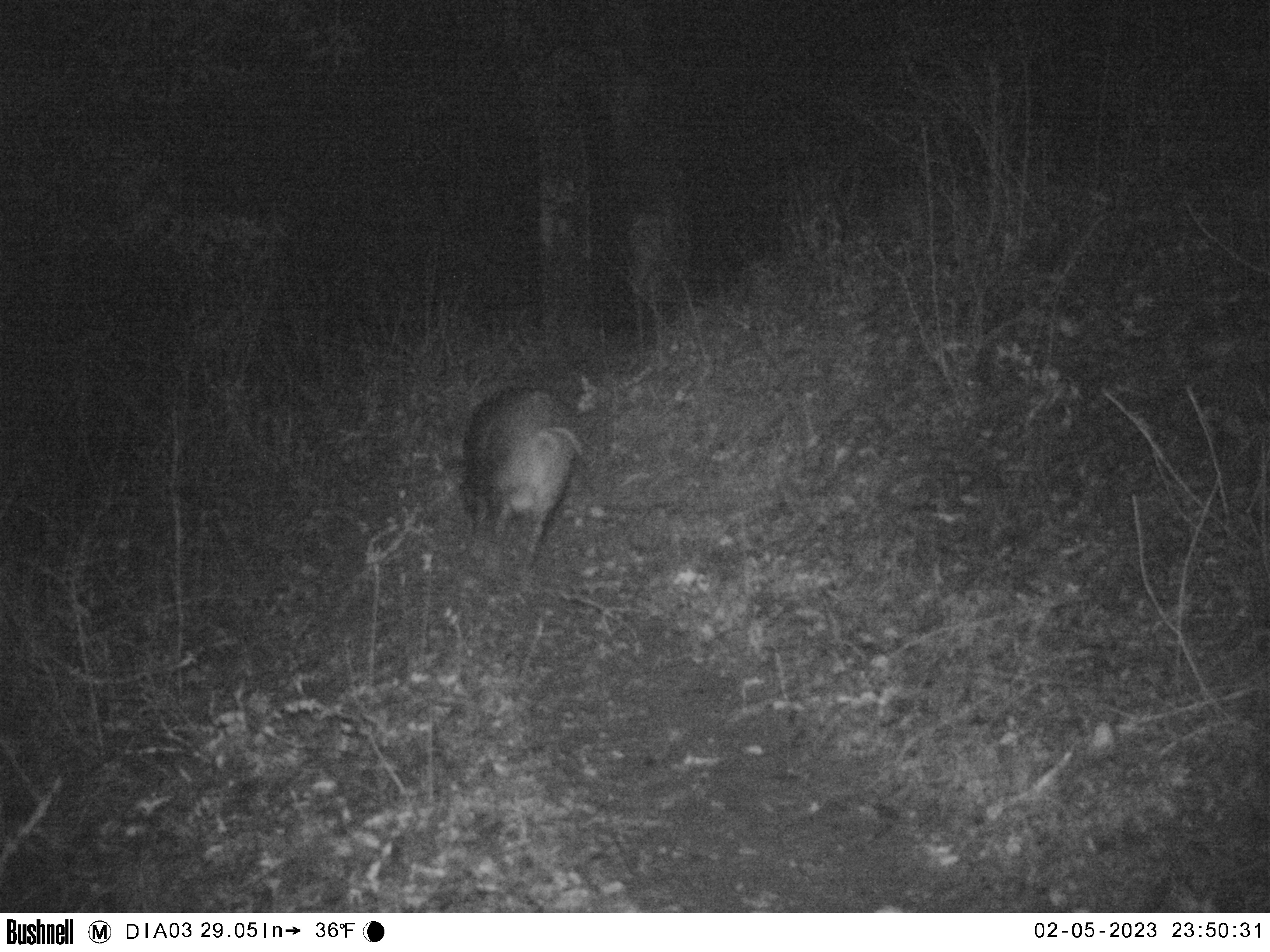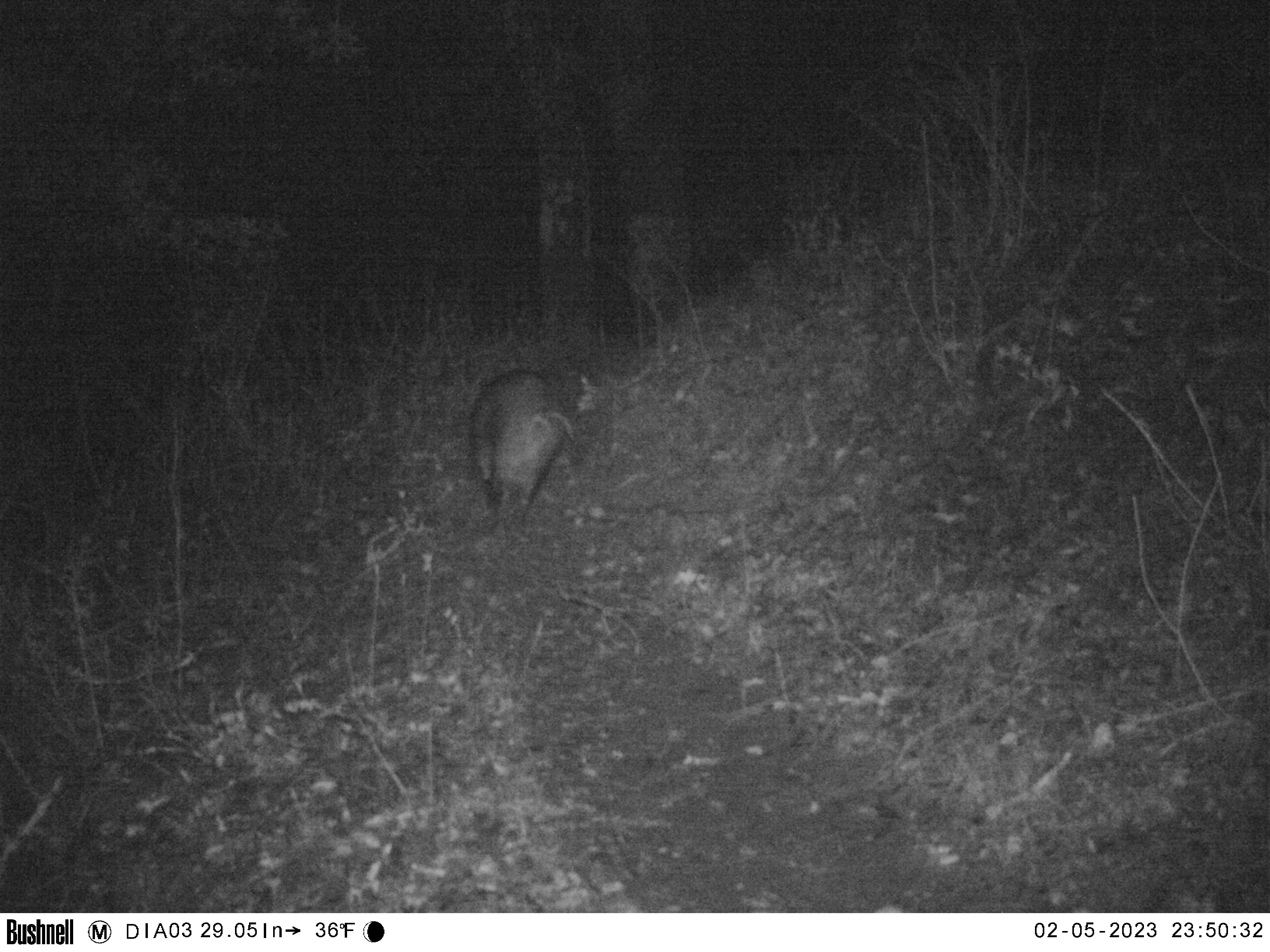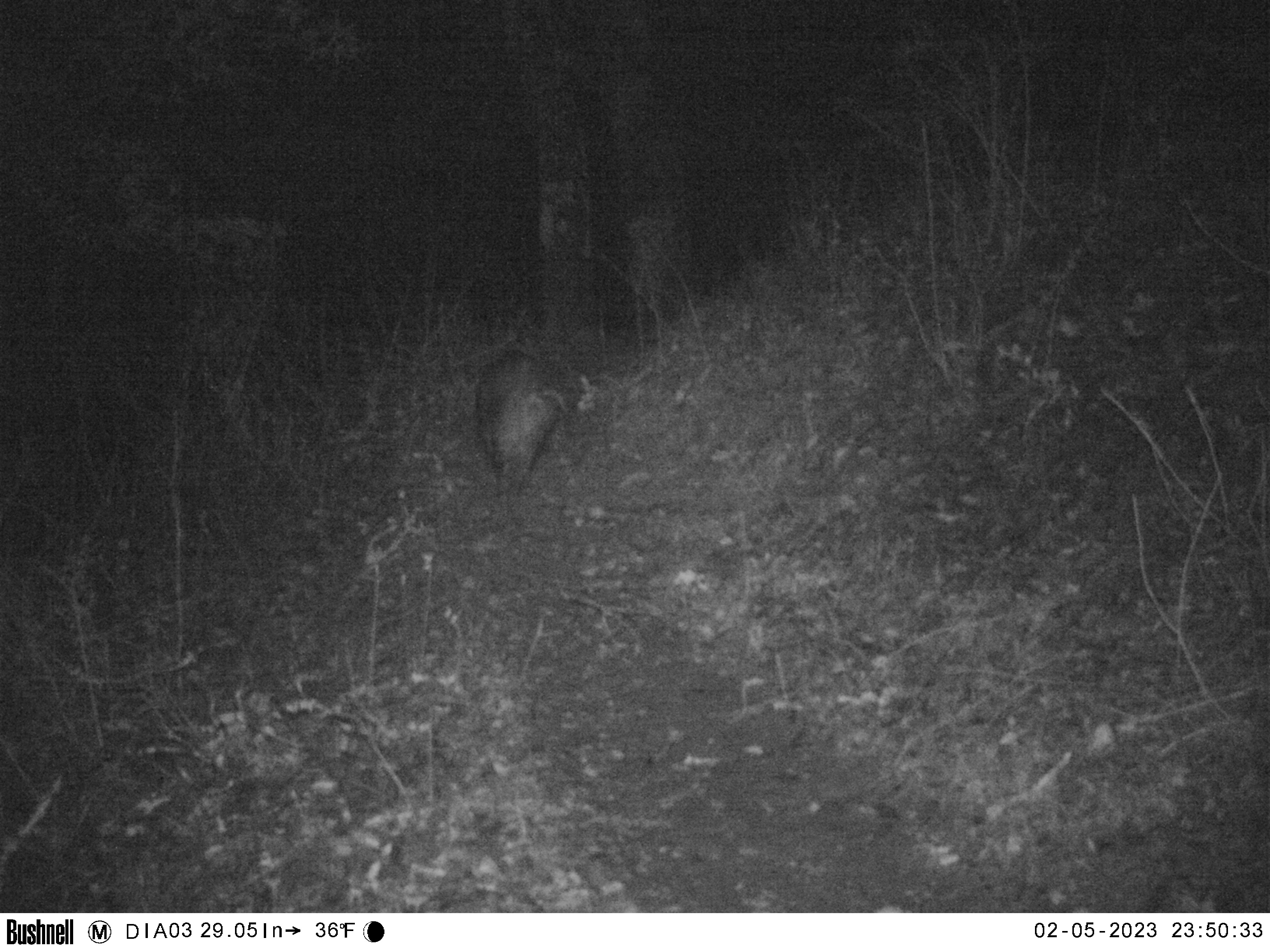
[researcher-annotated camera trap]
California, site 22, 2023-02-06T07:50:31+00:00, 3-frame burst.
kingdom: Animalia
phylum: Chordata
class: Mammalia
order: Artiodactyla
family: Suidae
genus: Sus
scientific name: Sus scrofa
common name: wild boar